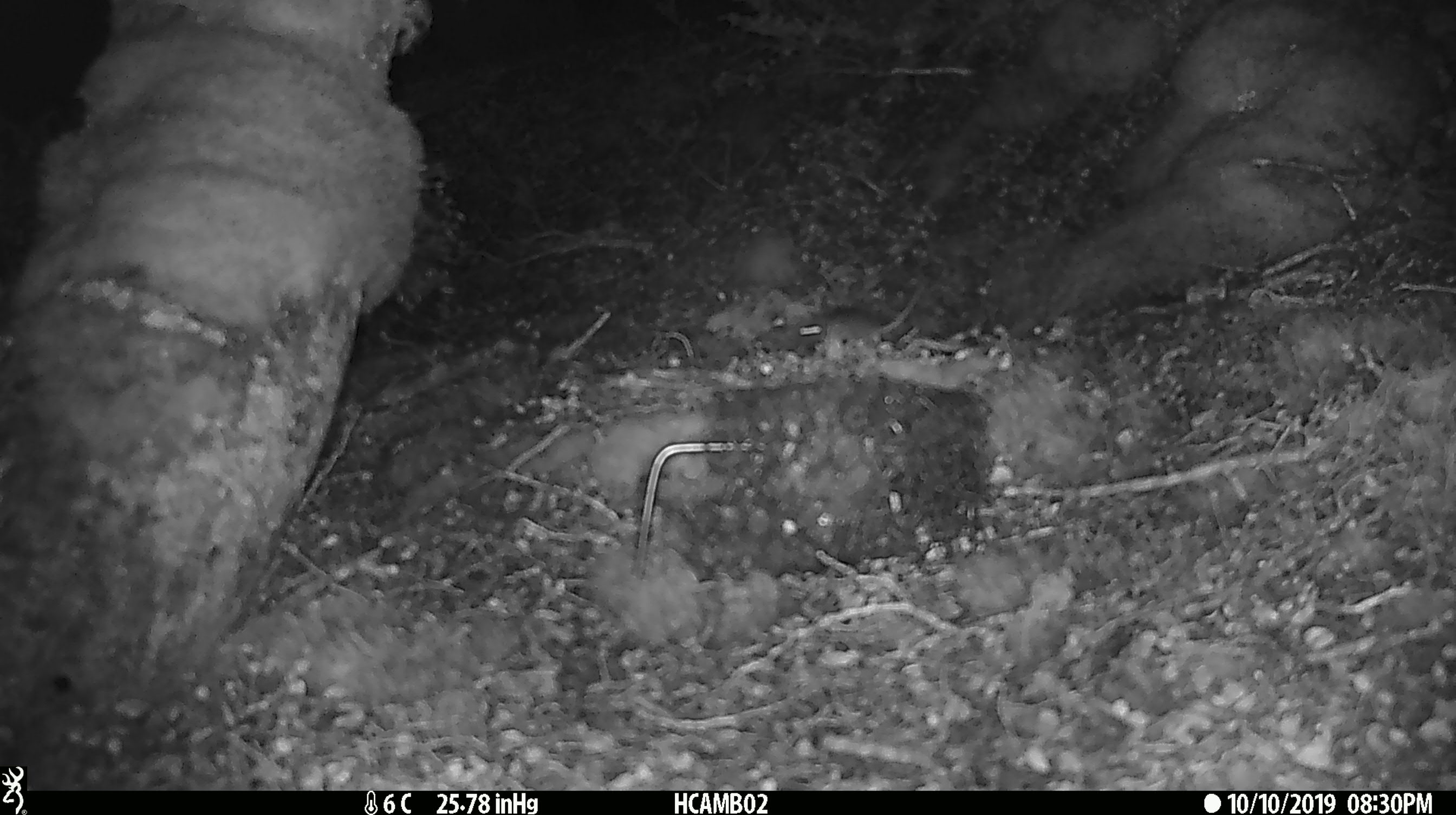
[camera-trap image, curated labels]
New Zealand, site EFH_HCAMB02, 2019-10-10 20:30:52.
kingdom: Animalia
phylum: Chordata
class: Mammalia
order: Rodentia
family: Muridae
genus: Mus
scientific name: Mus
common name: mouse